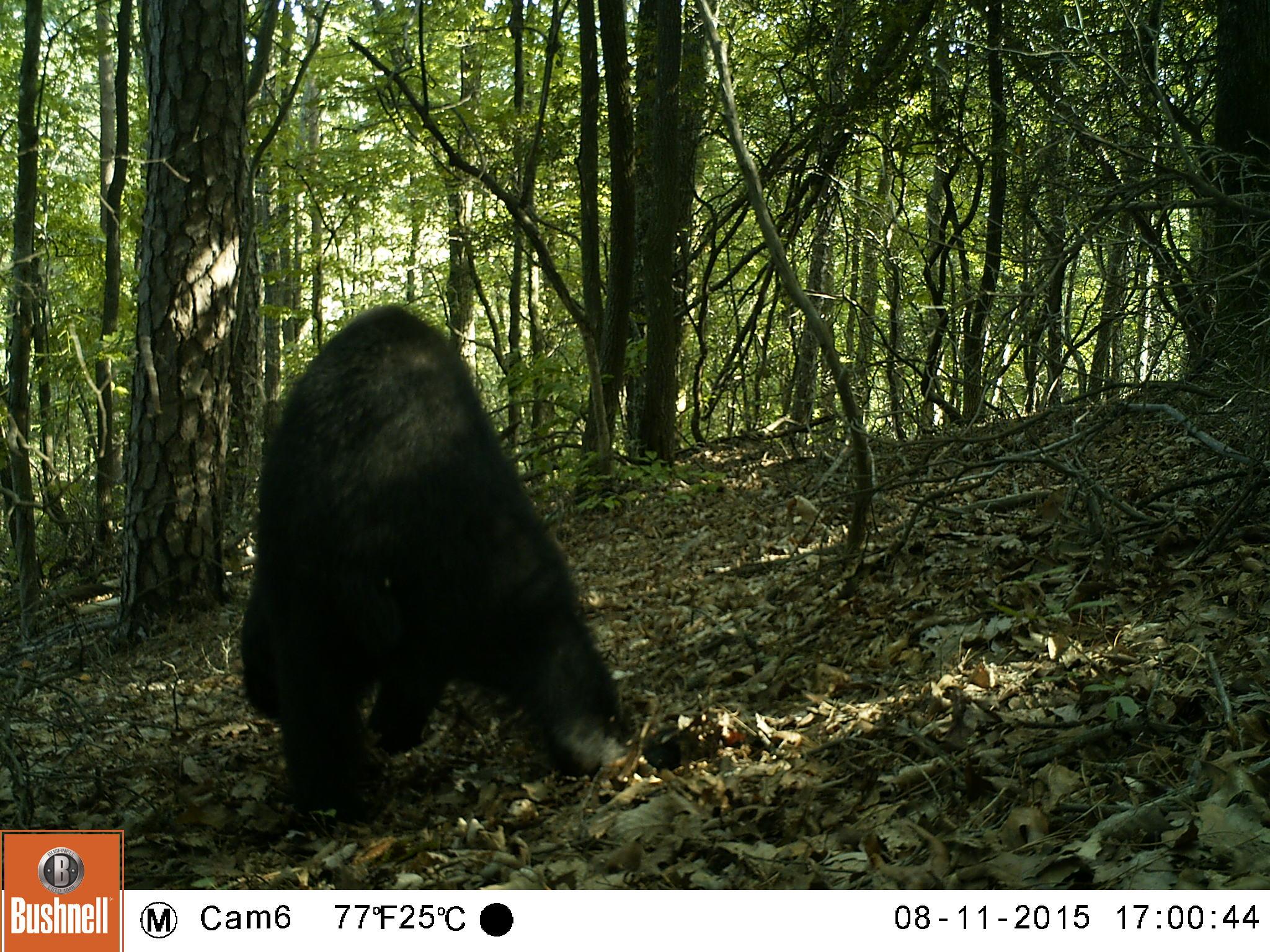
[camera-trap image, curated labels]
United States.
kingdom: Animalia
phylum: Chordata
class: Mammalia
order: Carnivora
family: Ursidae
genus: Ursus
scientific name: Ursus americanus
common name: american black bear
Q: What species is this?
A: American Black Bear (Ursus americanus).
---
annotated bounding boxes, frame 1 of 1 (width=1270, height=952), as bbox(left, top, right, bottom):
American Black Bear: bbox(241, 314, 650, 801)